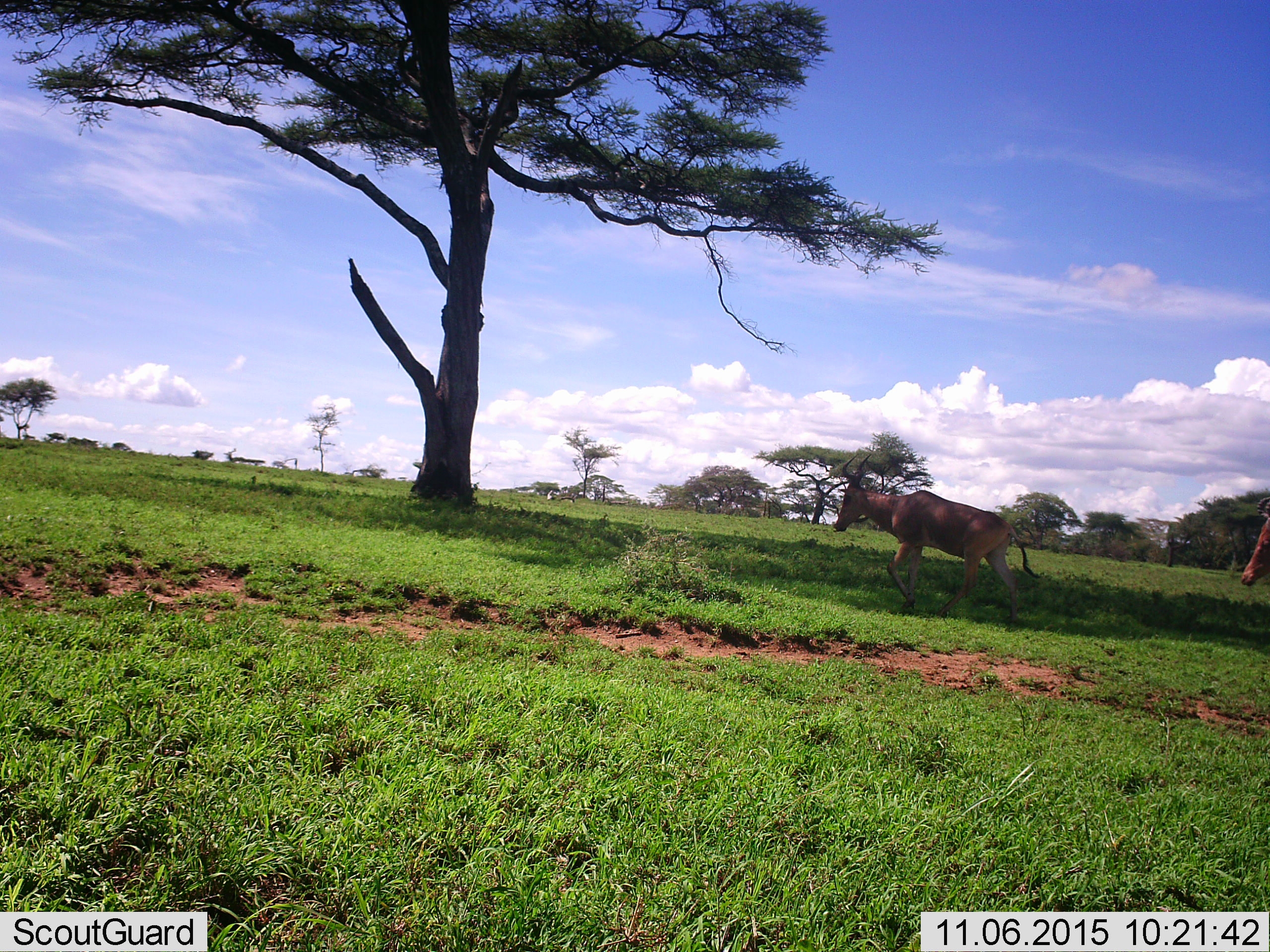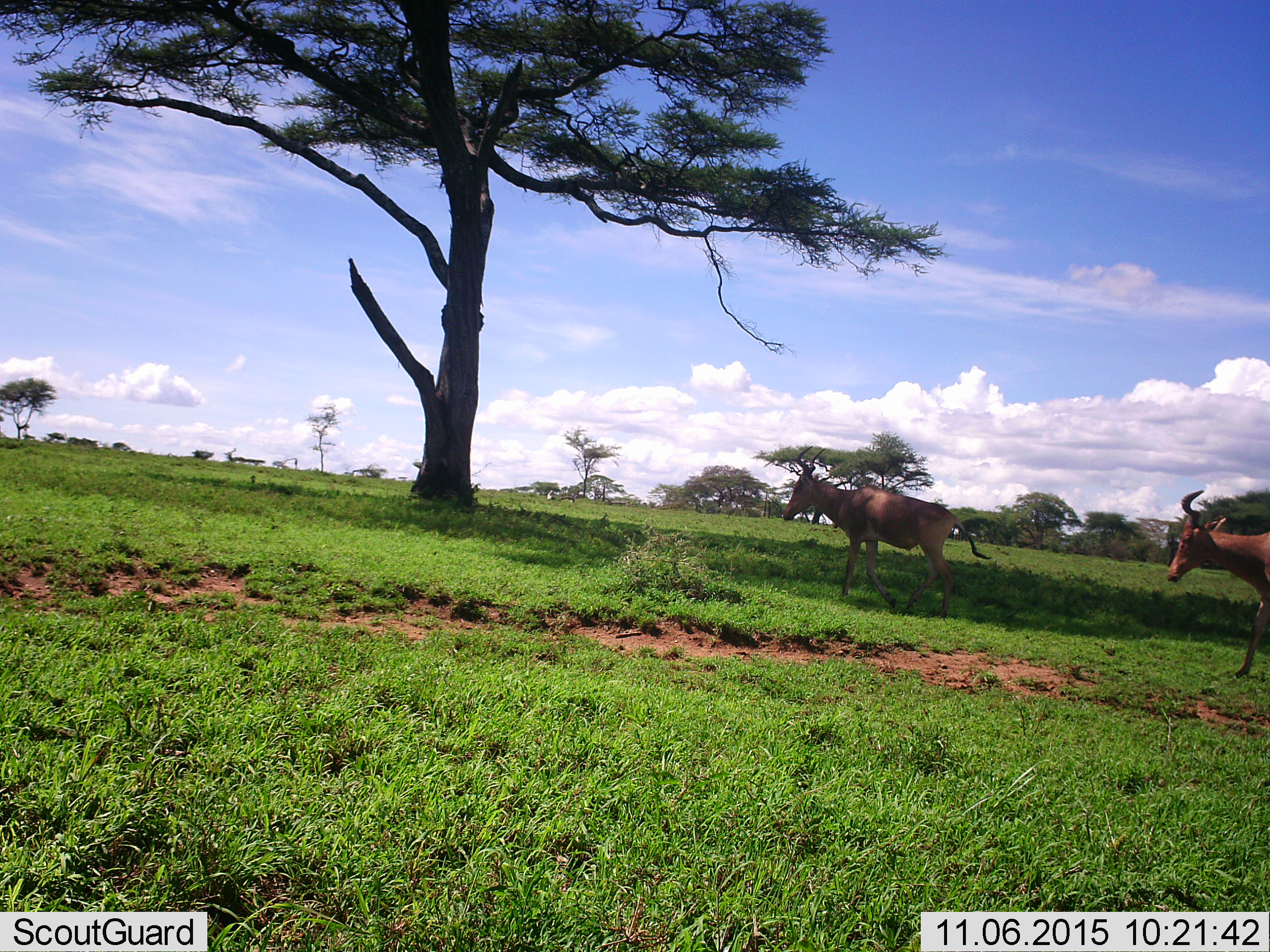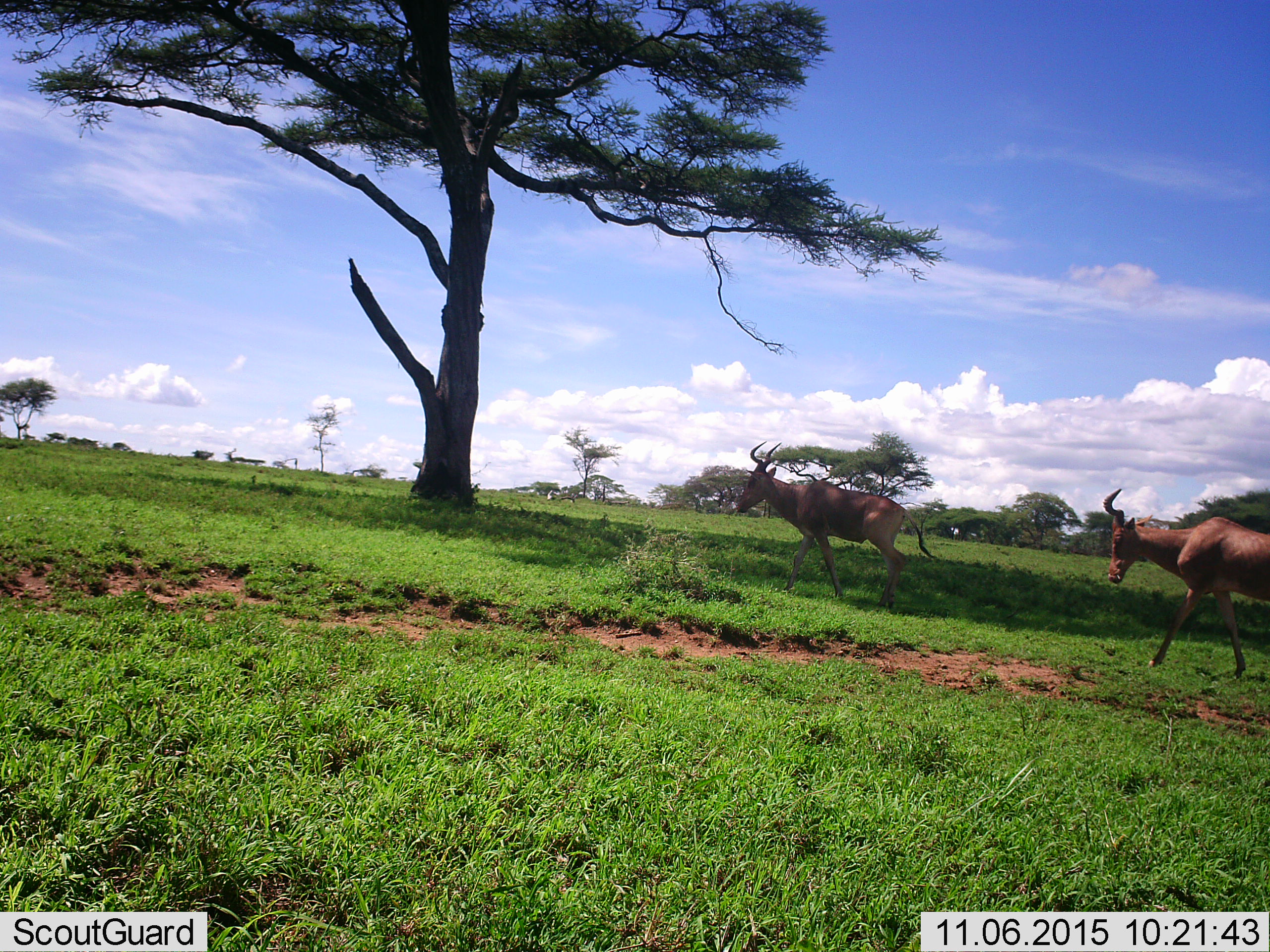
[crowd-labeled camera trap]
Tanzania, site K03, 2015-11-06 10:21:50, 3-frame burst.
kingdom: Animalia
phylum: Chordata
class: Mammalia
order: Artiodactyla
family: Bovidae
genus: Alcelaphus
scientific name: Alcelaphus buselaphus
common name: hartebeest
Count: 2.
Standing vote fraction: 0%.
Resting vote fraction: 0%.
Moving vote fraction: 100%.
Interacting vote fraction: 0%.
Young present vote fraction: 0%.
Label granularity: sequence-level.